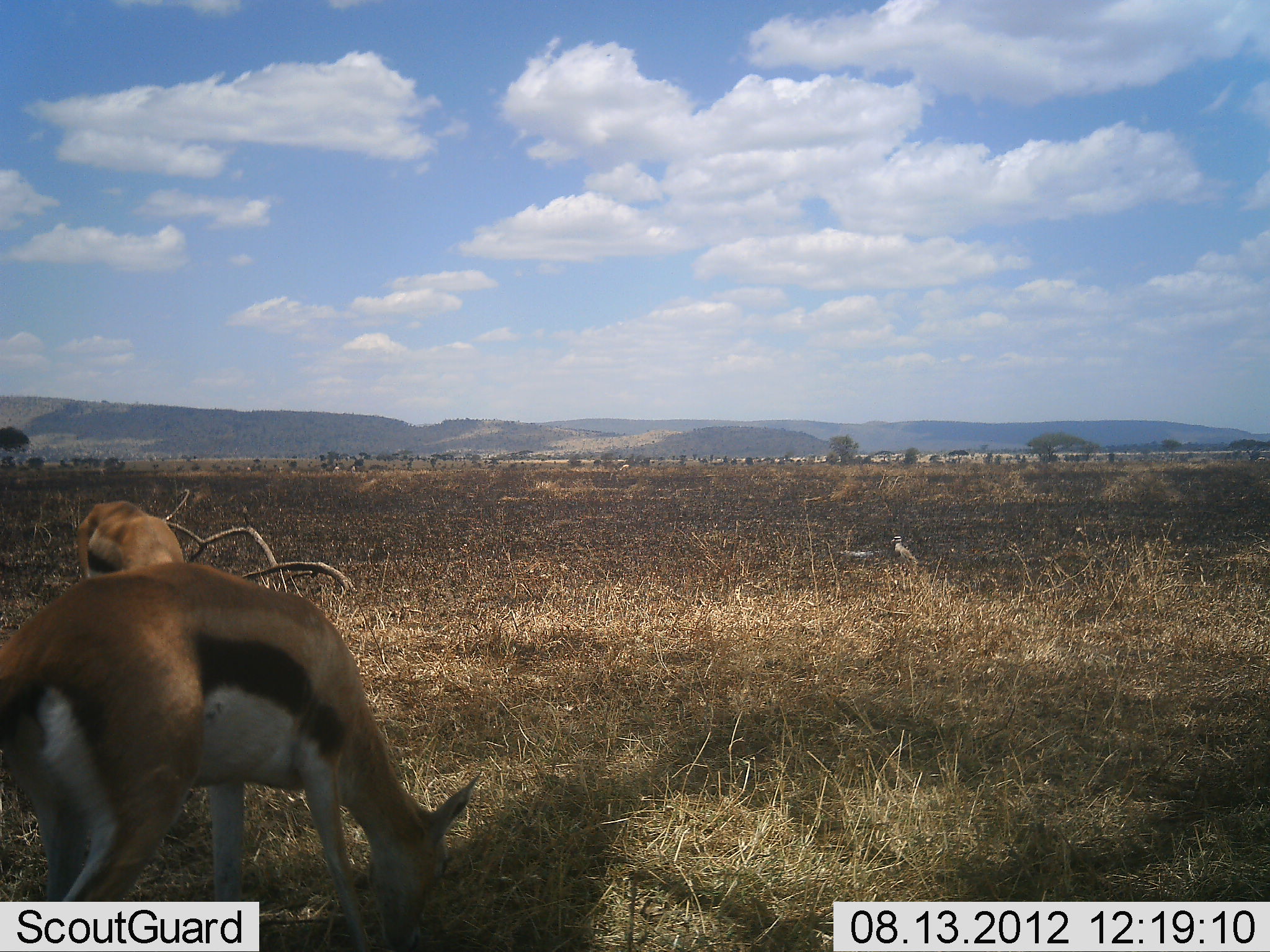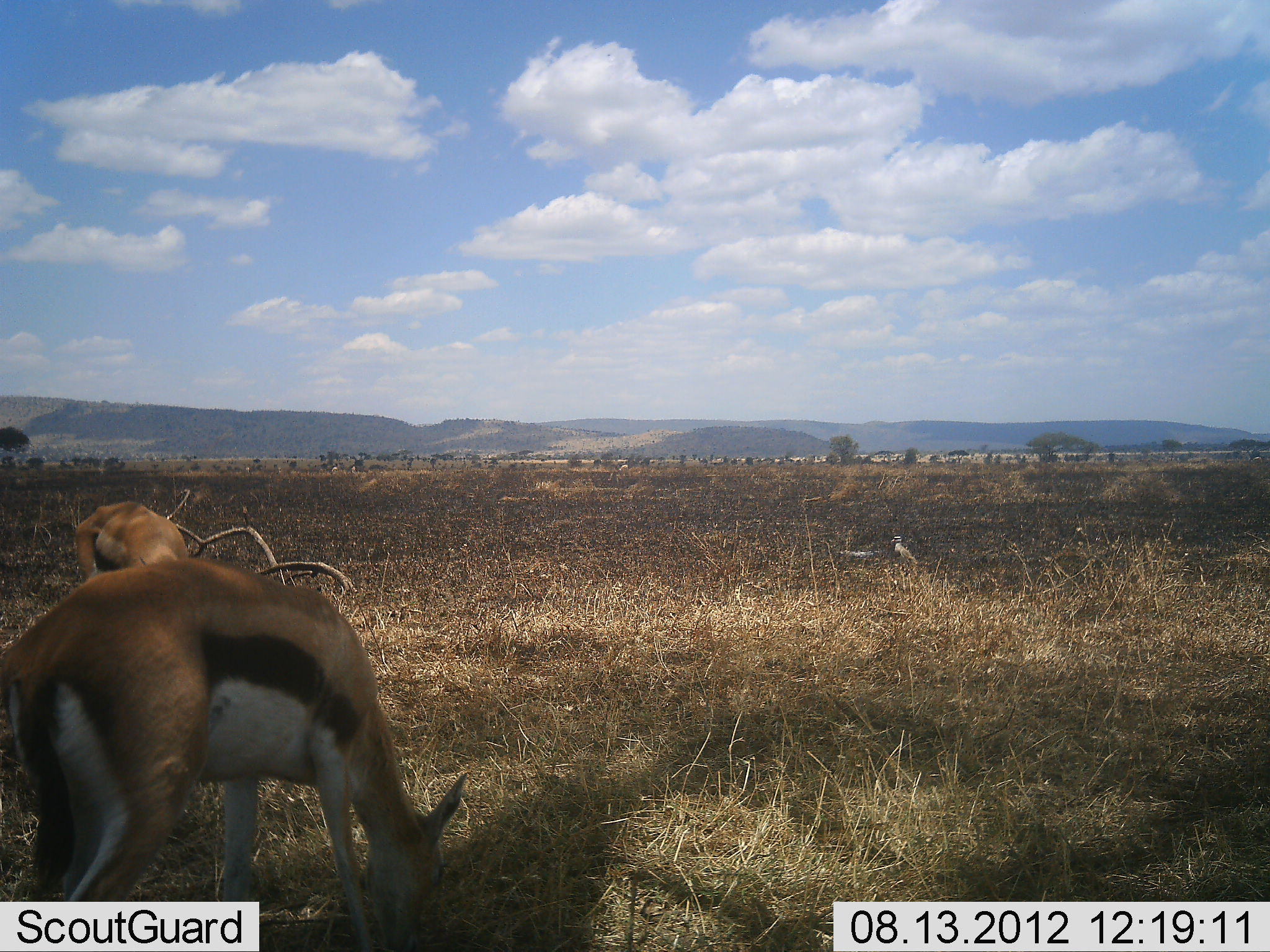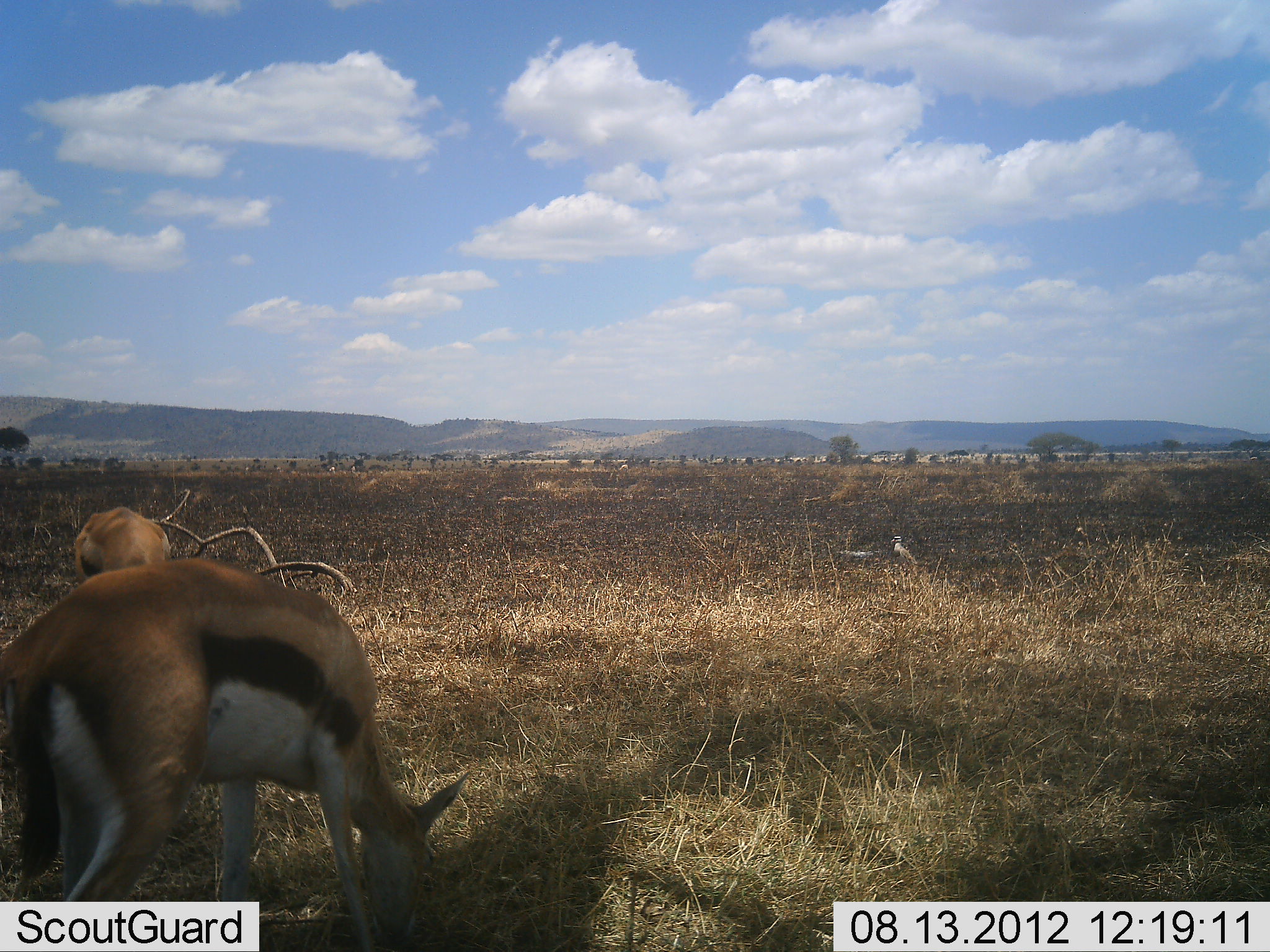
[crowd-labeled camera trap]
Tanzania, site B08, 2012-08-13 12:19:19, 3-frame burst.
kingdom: Animalia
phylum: Chordata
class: Mammalia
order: Artiodactyla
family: Bovidae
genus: Eudorcas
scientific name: Eudorcas thomsonii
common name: thomson's gazelle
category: gazellethomsons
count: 2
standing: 27%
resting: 0%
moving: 9%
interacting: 0%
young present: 0%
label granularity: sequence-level